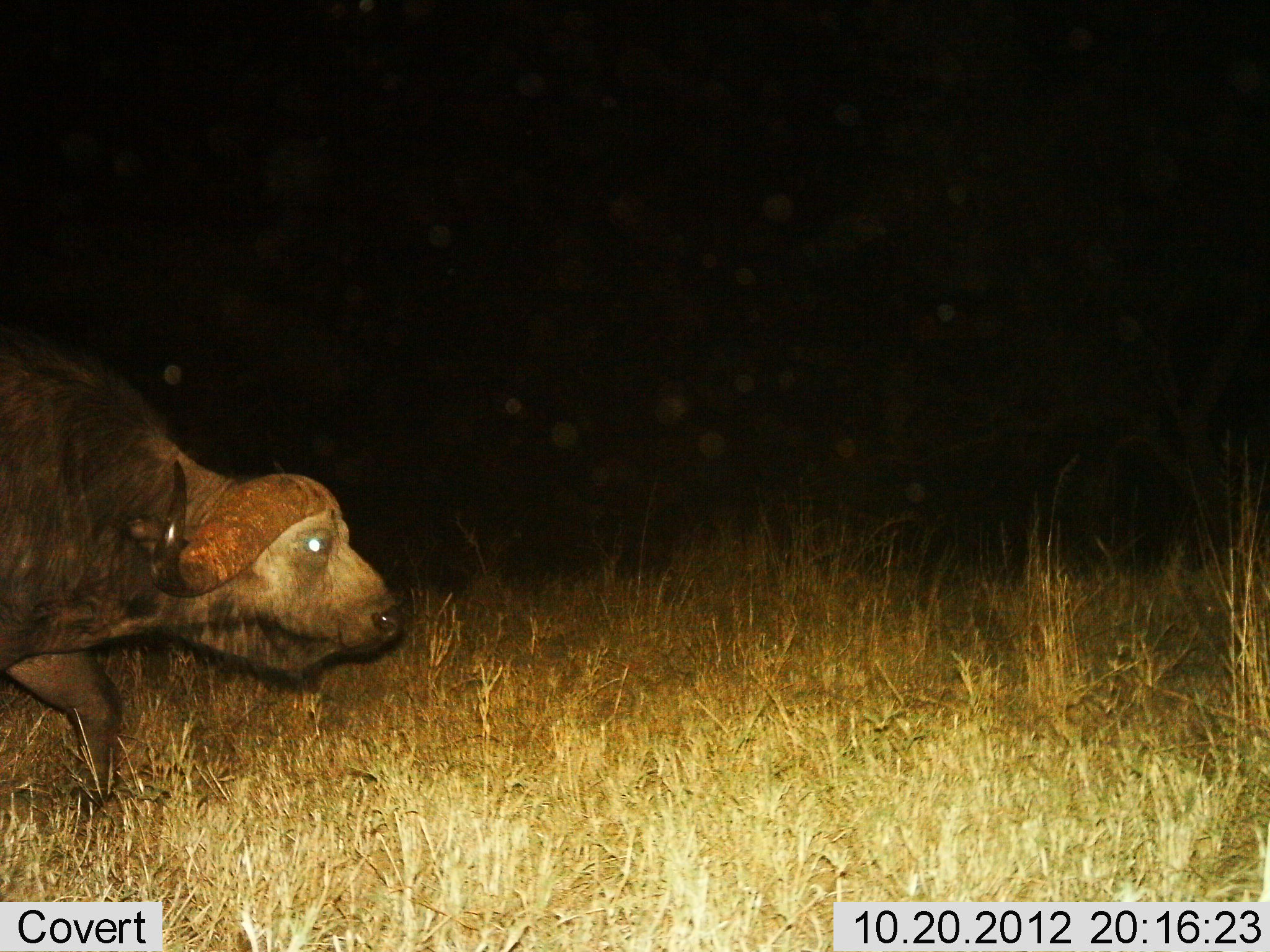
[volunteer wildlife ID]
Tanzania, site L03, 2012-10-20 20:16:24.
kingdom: Animalia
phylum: Chordata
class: Mammalia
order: Artiodactyla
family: Bovidae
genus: Syncerus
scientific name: Syncerus caffer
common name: cape buffalo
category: buffalo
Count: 1.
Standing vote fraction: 10%.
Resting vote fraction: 0%.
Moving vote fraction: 90%.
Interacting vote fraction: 0%.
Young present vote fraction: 0%.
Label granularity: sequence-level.